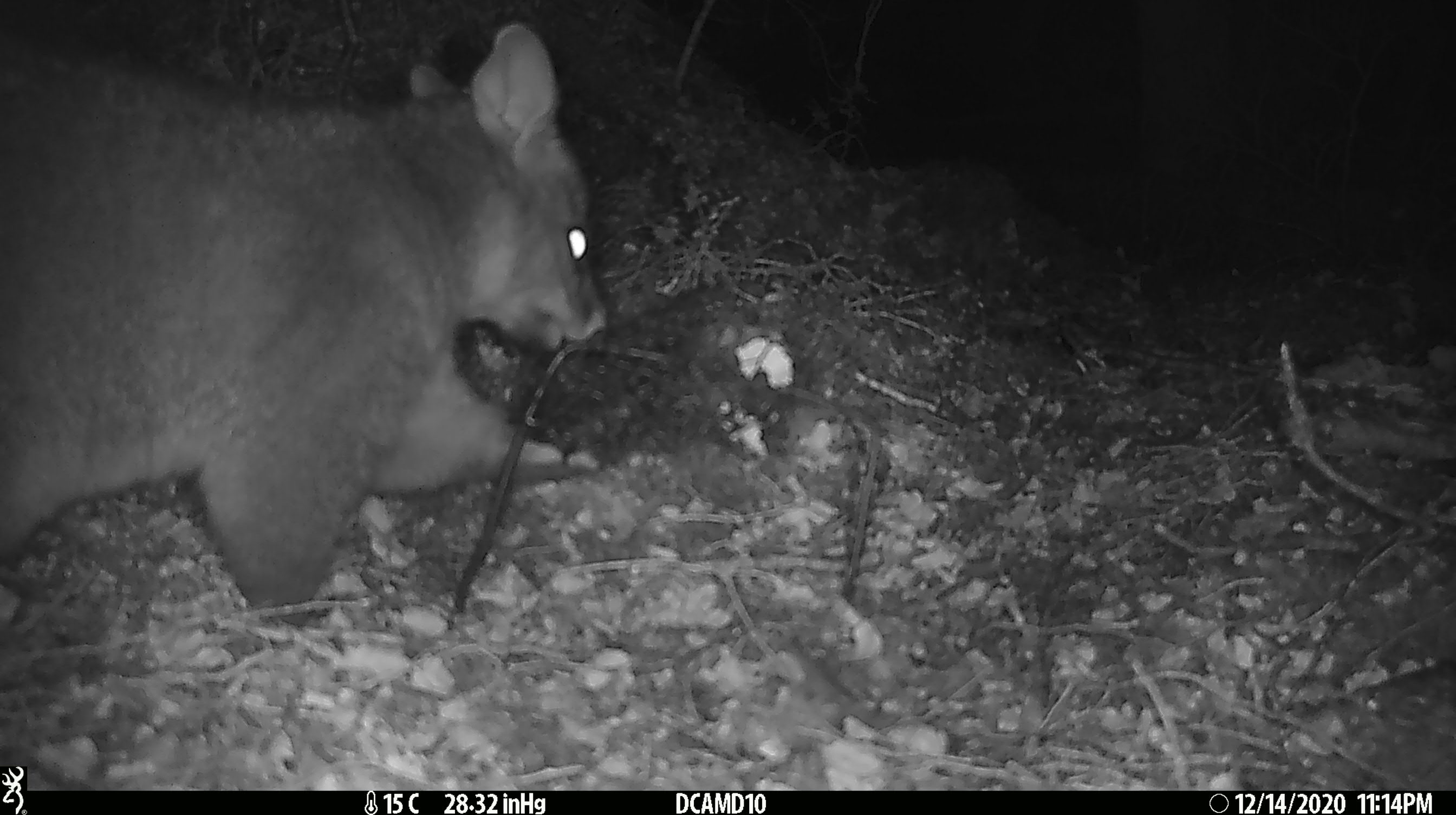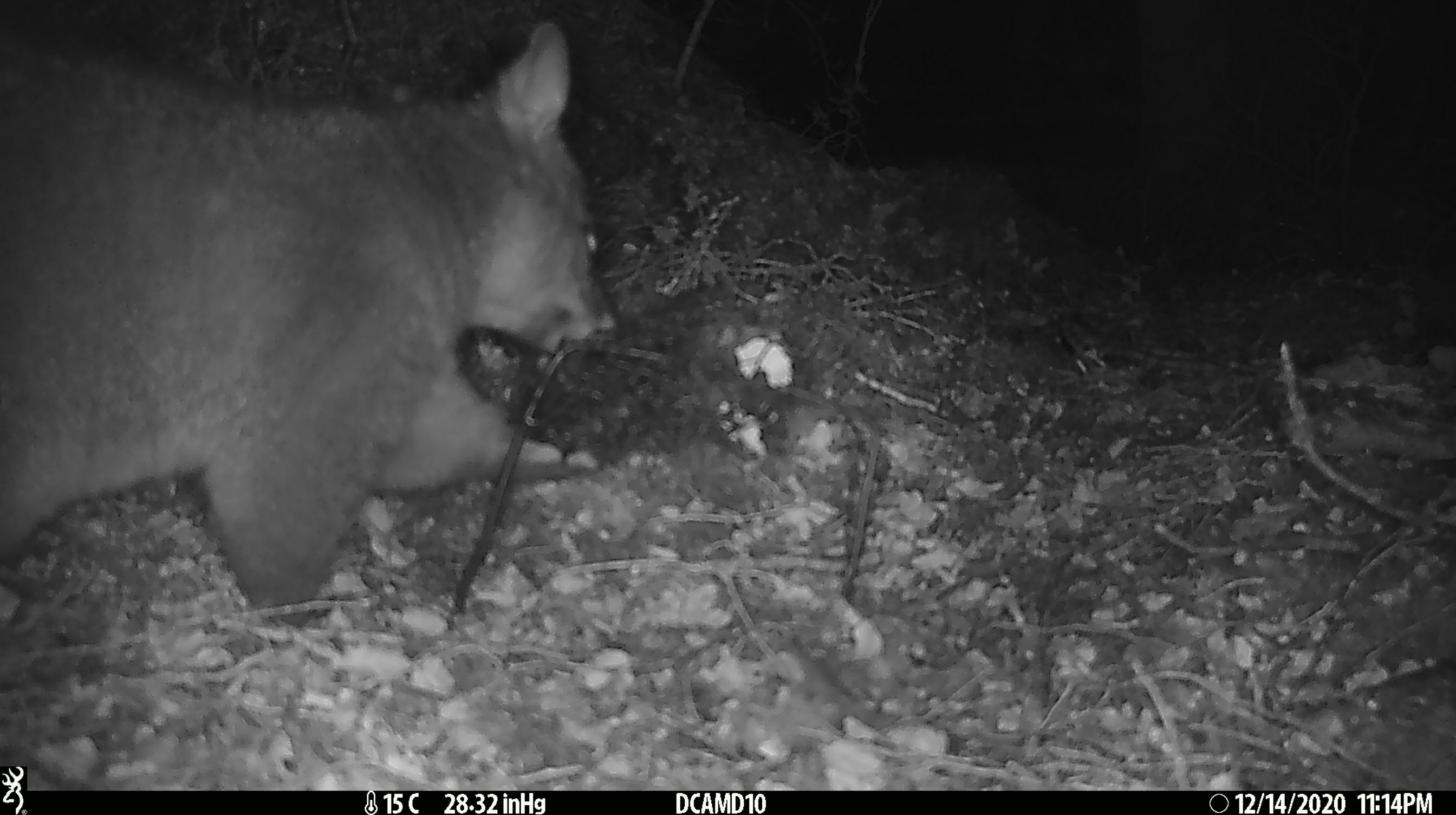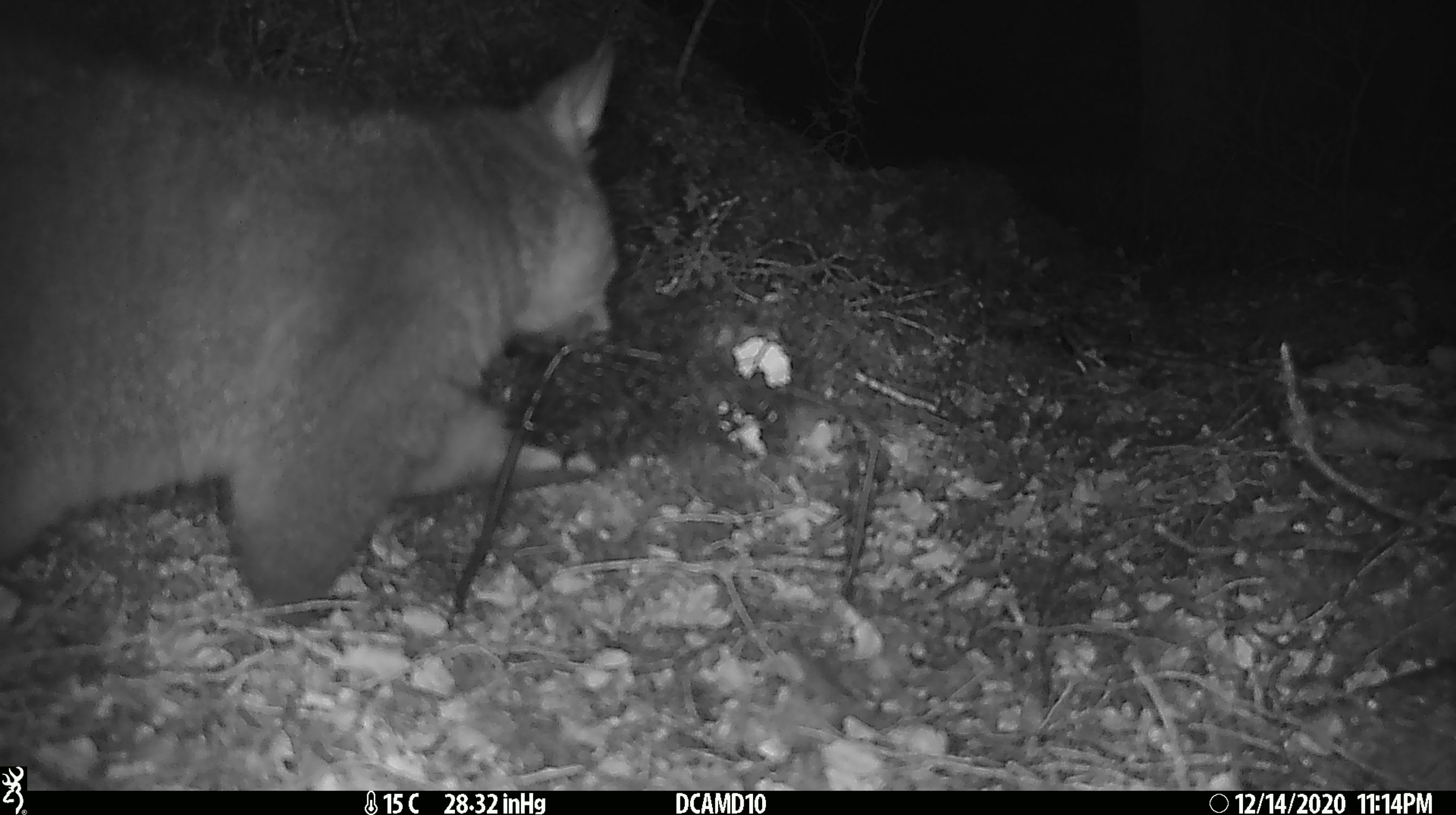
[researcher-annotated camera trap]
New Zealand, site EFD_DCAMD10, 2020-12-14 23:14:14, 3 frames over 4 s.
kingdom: Animalia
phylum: Chordata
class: Mammalia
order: Diprotodontia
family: Phalangeridae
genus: Trichosurus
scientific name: Trichosurus vulpecula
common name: common brushtail possum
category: possum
Possum (common brushtail possum) (Trichosurus vulpecula).